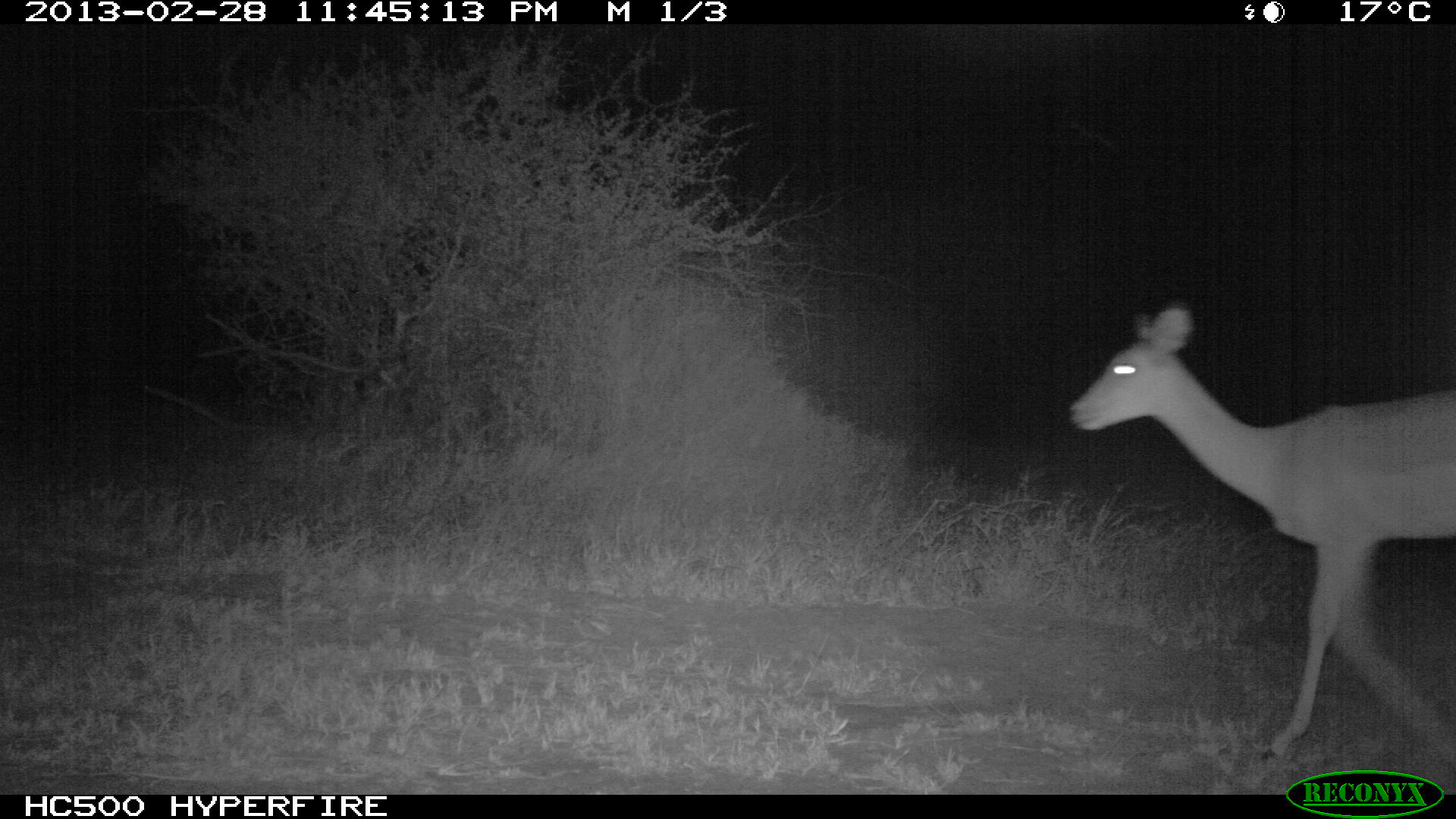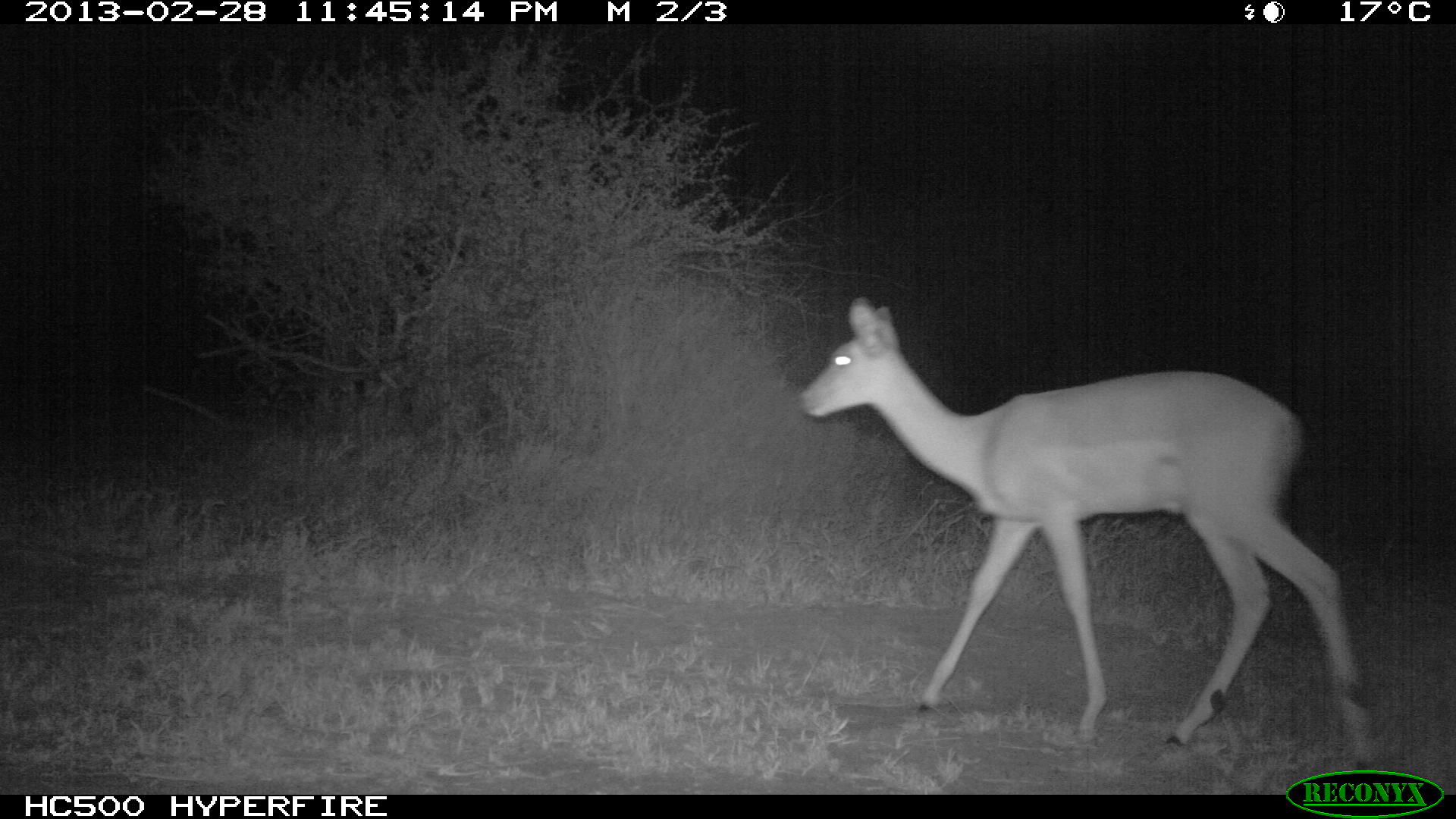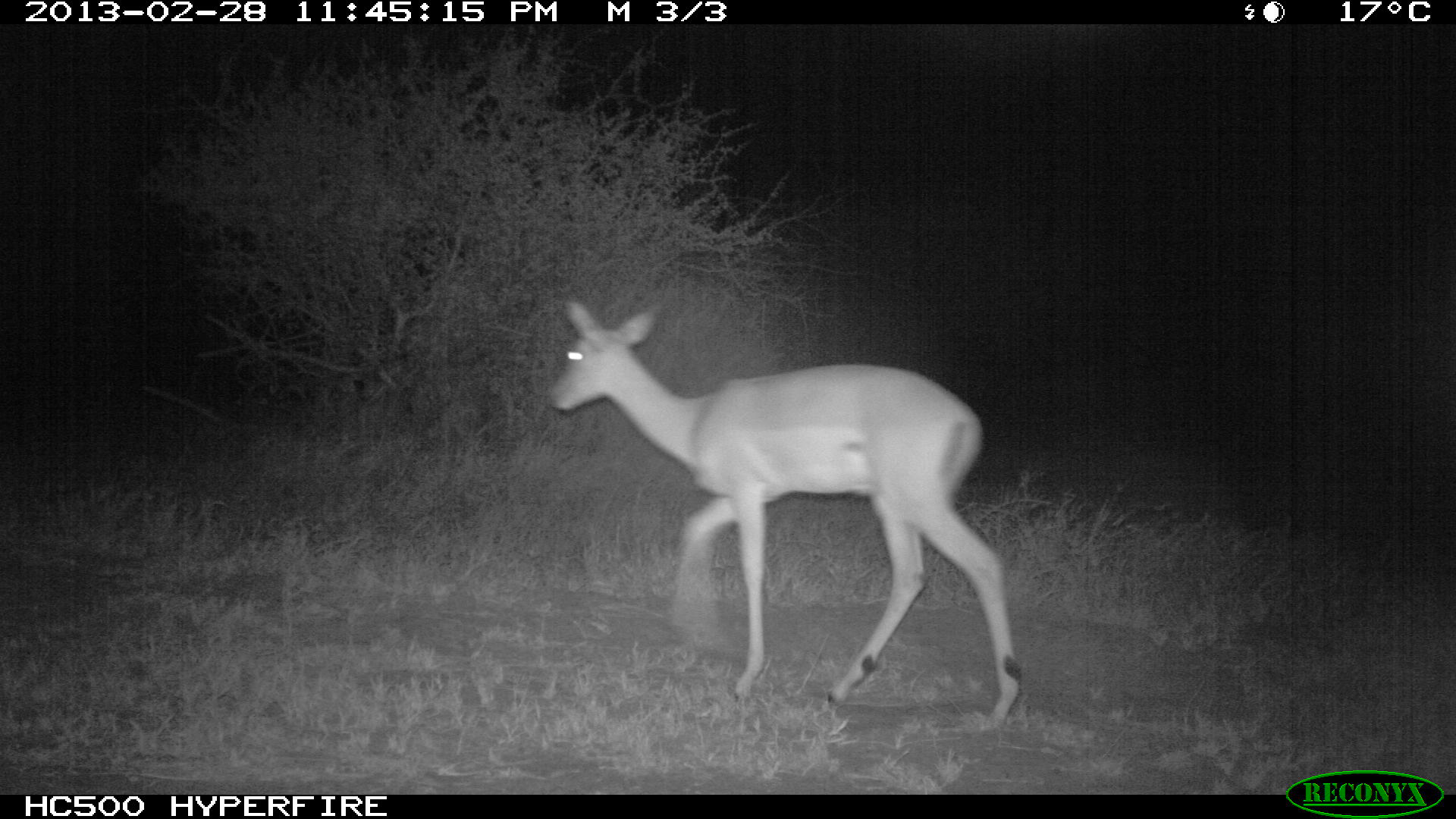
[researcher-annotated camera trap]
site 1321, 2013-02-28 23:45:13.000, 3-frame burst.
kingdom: Animalia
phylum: Chordata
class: Mammalia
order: Artiodactyla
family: Bovidae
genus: Aepyceros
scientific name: Aepyceros melampus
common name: impala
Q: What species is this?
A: Aepyceros melampus (impala).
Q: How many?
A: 1.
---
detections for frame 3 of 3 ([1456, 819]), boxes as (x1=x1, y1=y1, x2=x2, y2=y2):
aepyceros melampus: (x1=547, y1=293, x2=1023, y2=722)